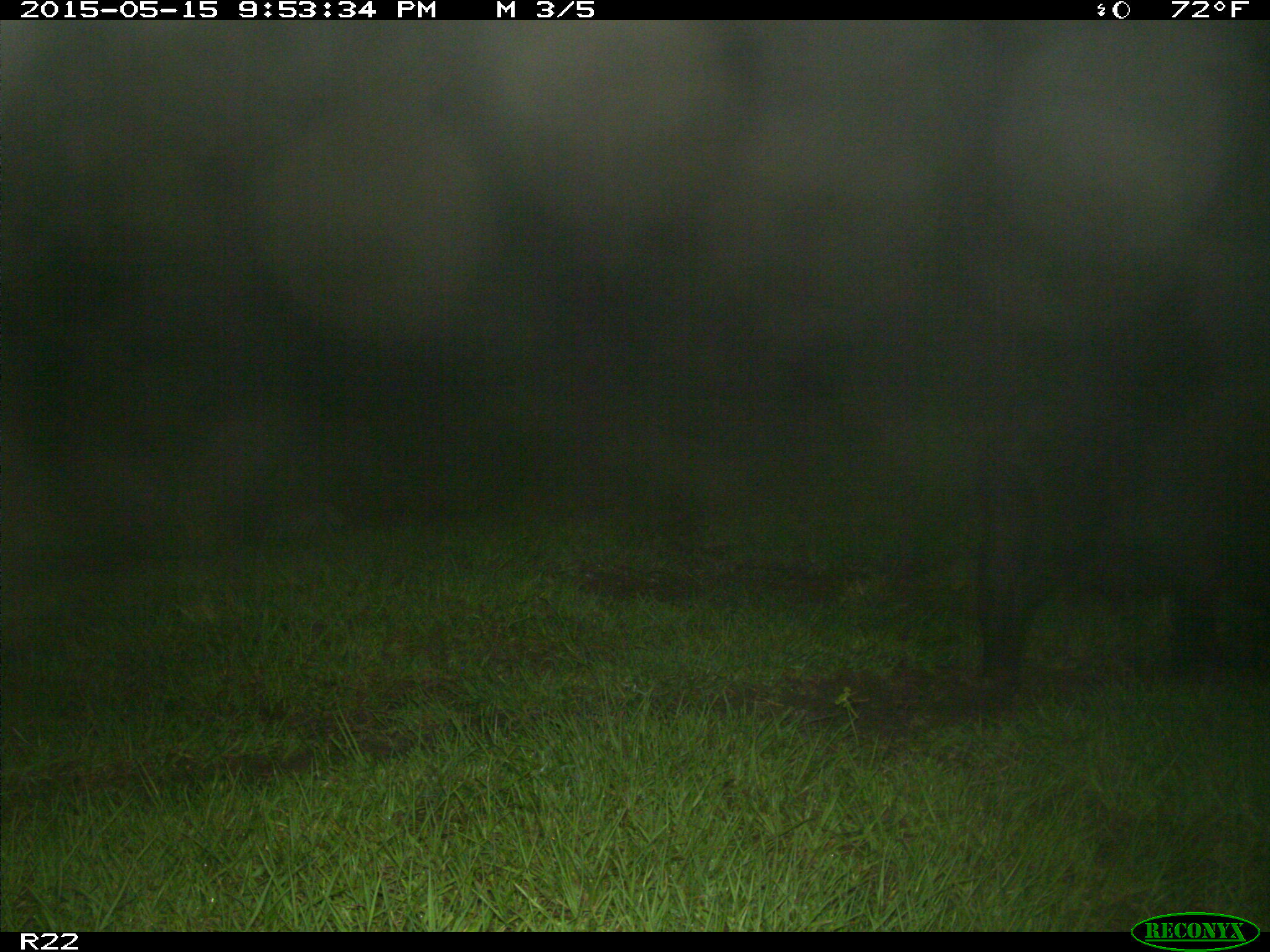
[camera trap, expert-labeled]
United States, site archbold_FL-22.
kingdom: Animalia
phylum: Chordata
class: Mammalia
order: Artiodactyla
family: Suidae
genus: Sus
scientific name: Sus scrofa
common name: wild boar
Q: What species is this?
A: Sus scrofa (wild boar).